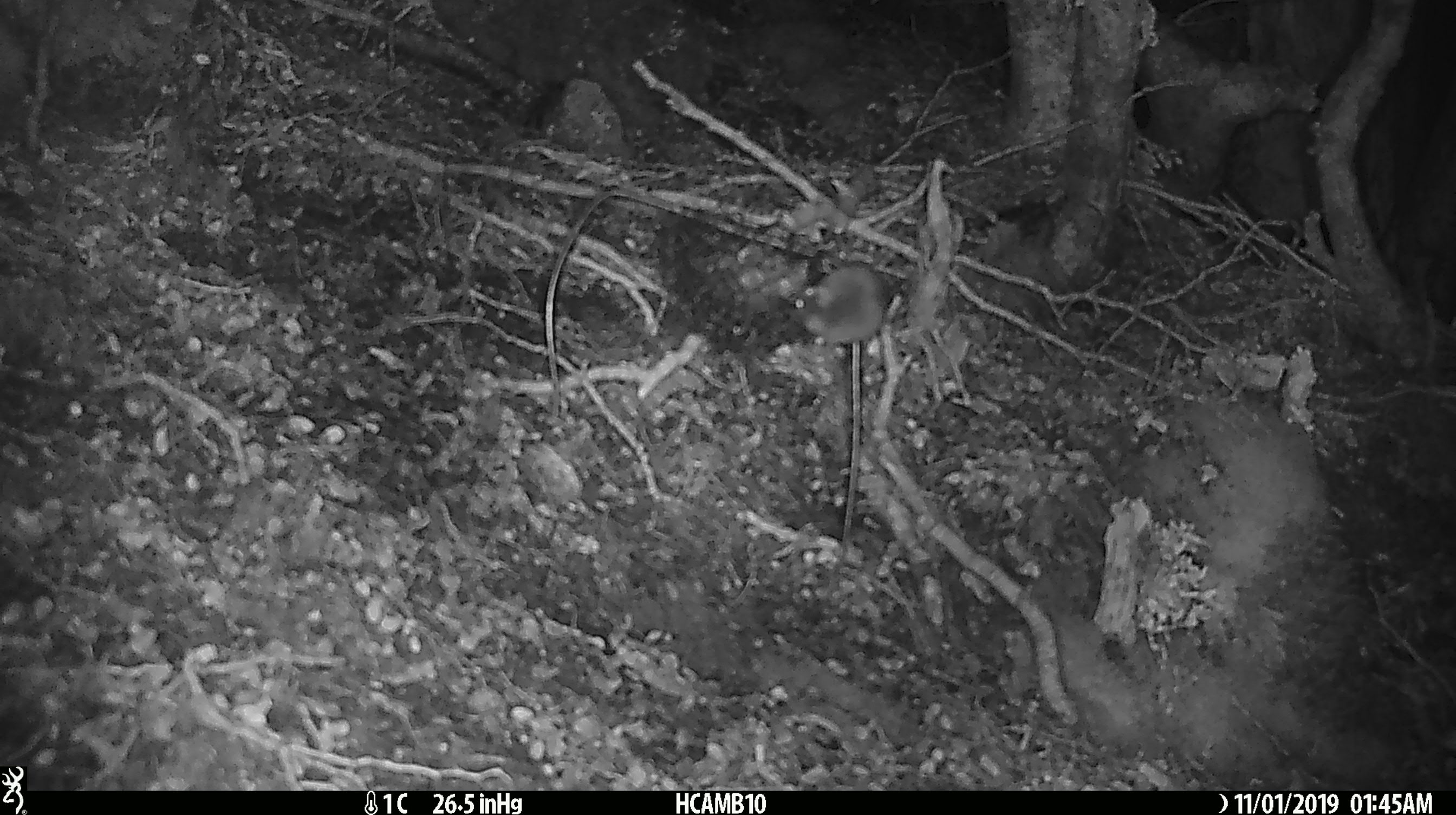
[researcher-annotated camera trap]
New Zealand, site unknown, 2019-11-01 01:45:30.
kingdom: Animalia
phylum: Chordata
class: Mammalia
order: Rodentia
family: Muridae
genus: Mus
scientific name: Mus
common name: mouse